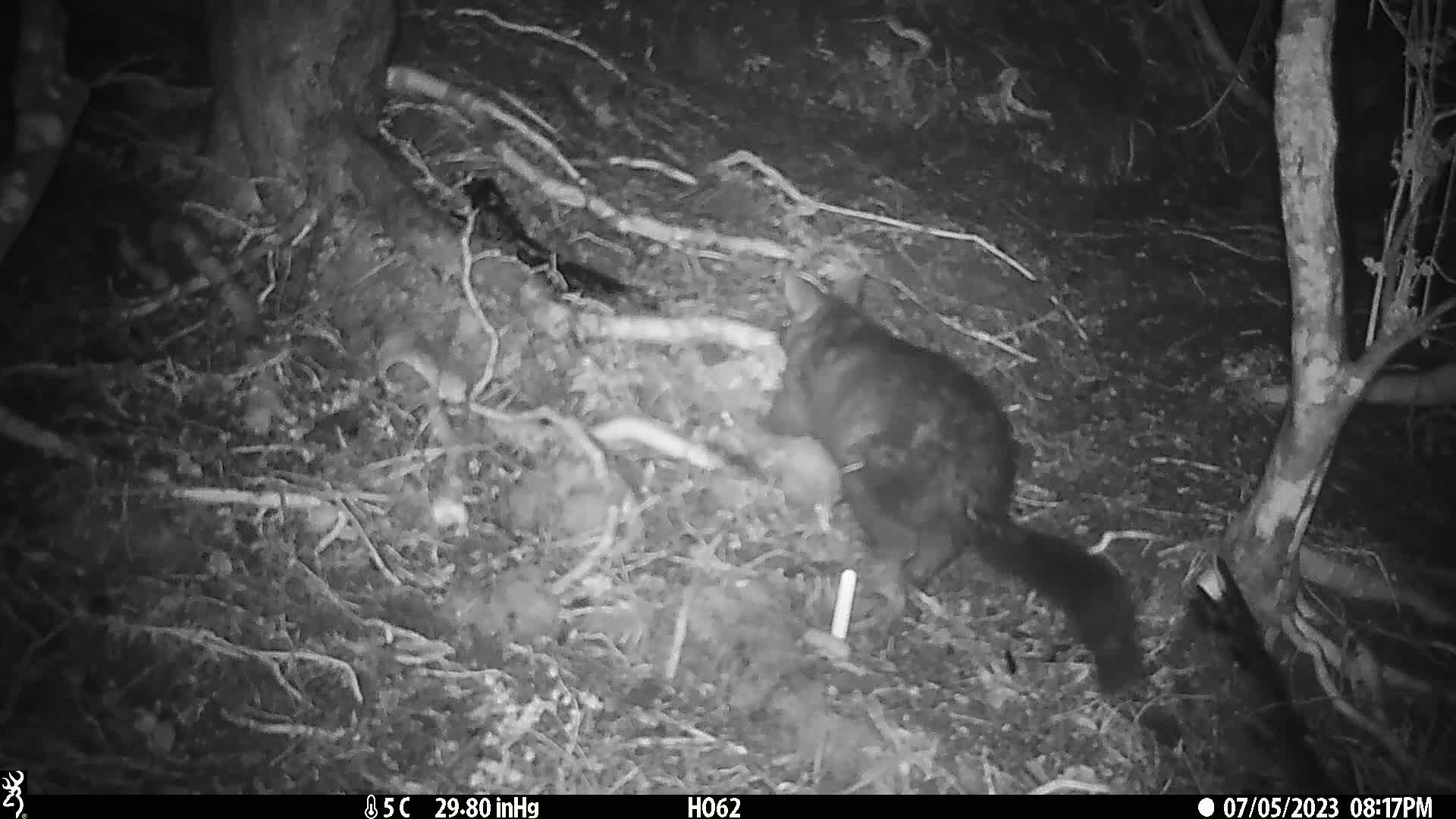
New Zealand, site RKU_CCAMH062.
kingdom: Animalia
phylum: Chordata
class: Mammalia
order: Diprotodontia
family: Phalangeridae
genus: Trichosurus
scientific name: Trichosurus vulpecula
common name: common brushtail possum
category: possum